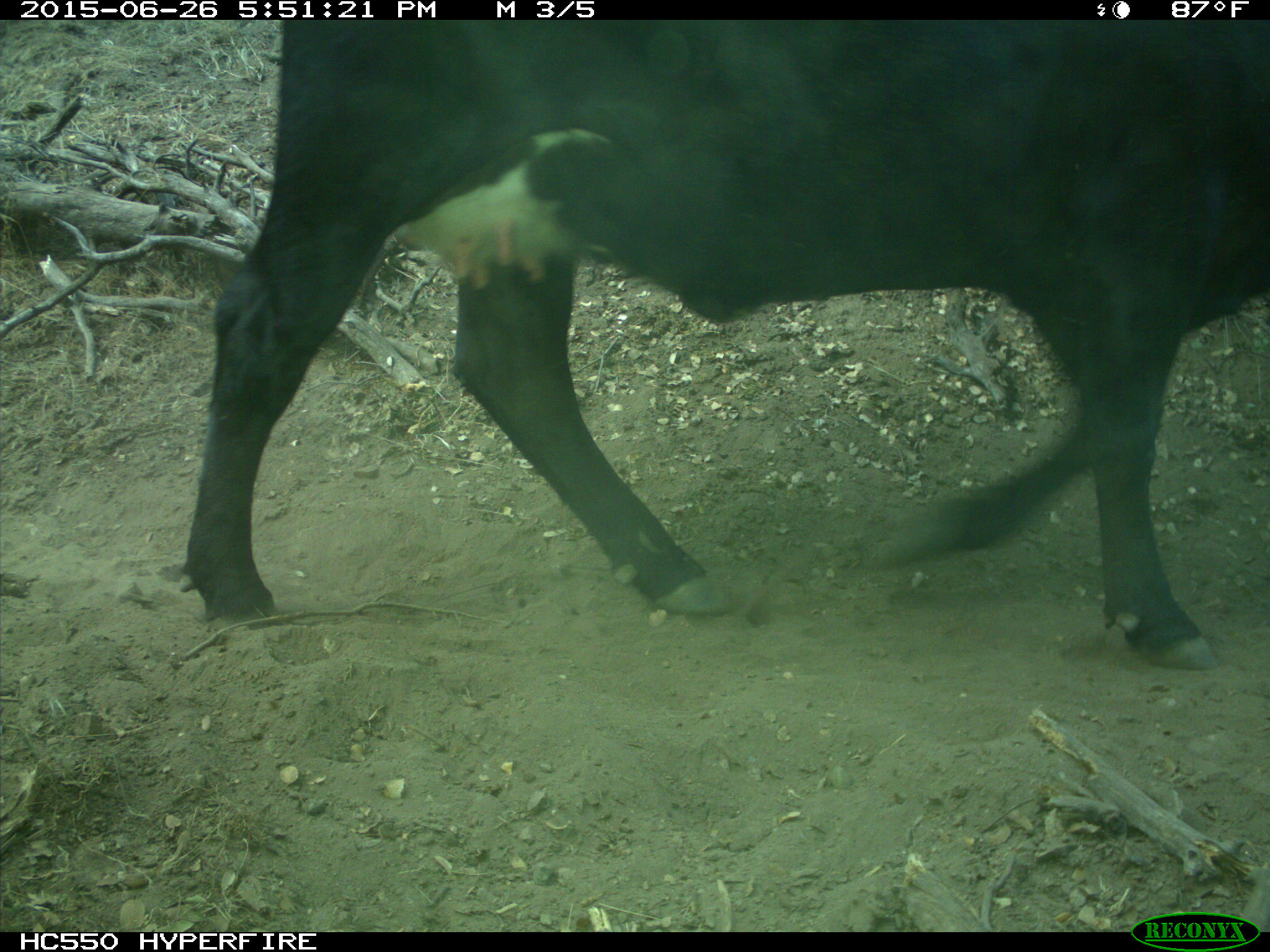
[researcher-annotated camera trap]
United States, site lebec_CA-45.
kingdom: Animalia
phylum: Chordata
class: Mammalia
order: Artiodactyla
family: Bovidae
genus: Bos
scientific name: Bos taurus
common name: domestic cow